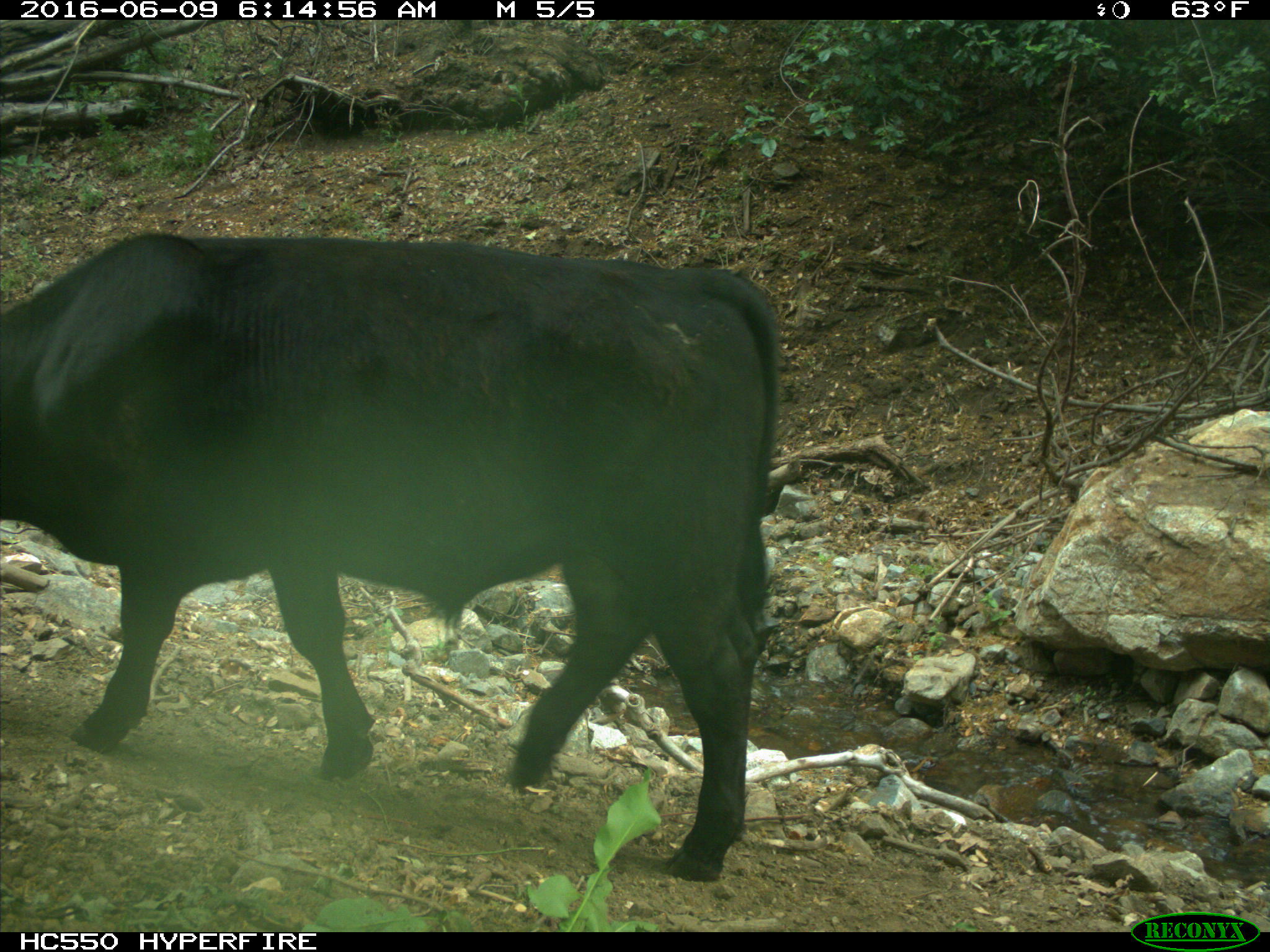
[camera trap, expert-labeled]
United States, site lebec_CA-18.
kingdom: Animalia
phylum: Chordata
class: Mammalia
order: Artiodactyla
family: Bovidae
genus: Bos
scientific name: Bos taurus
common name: domestic cow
Bos taurus (domestic cow).